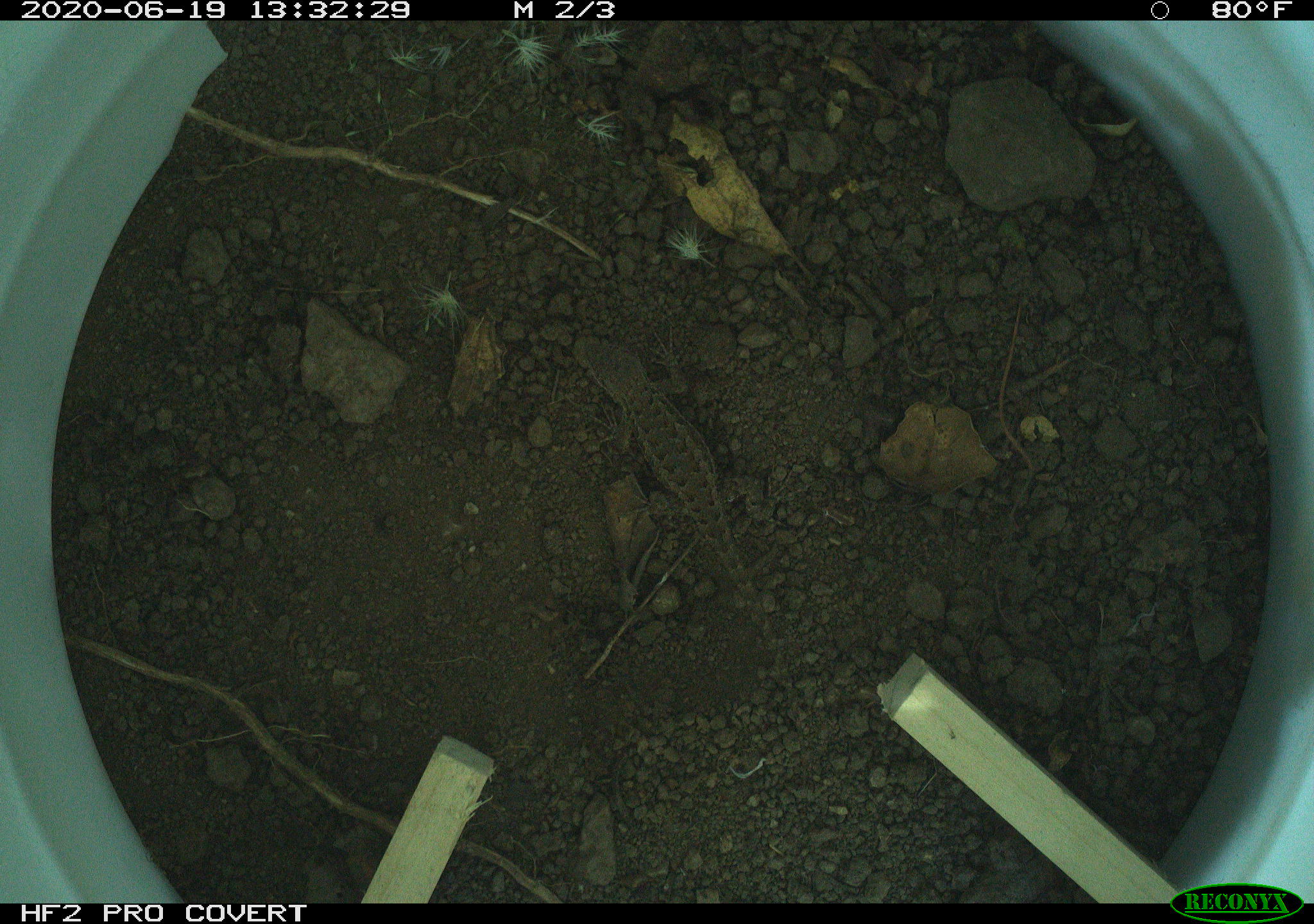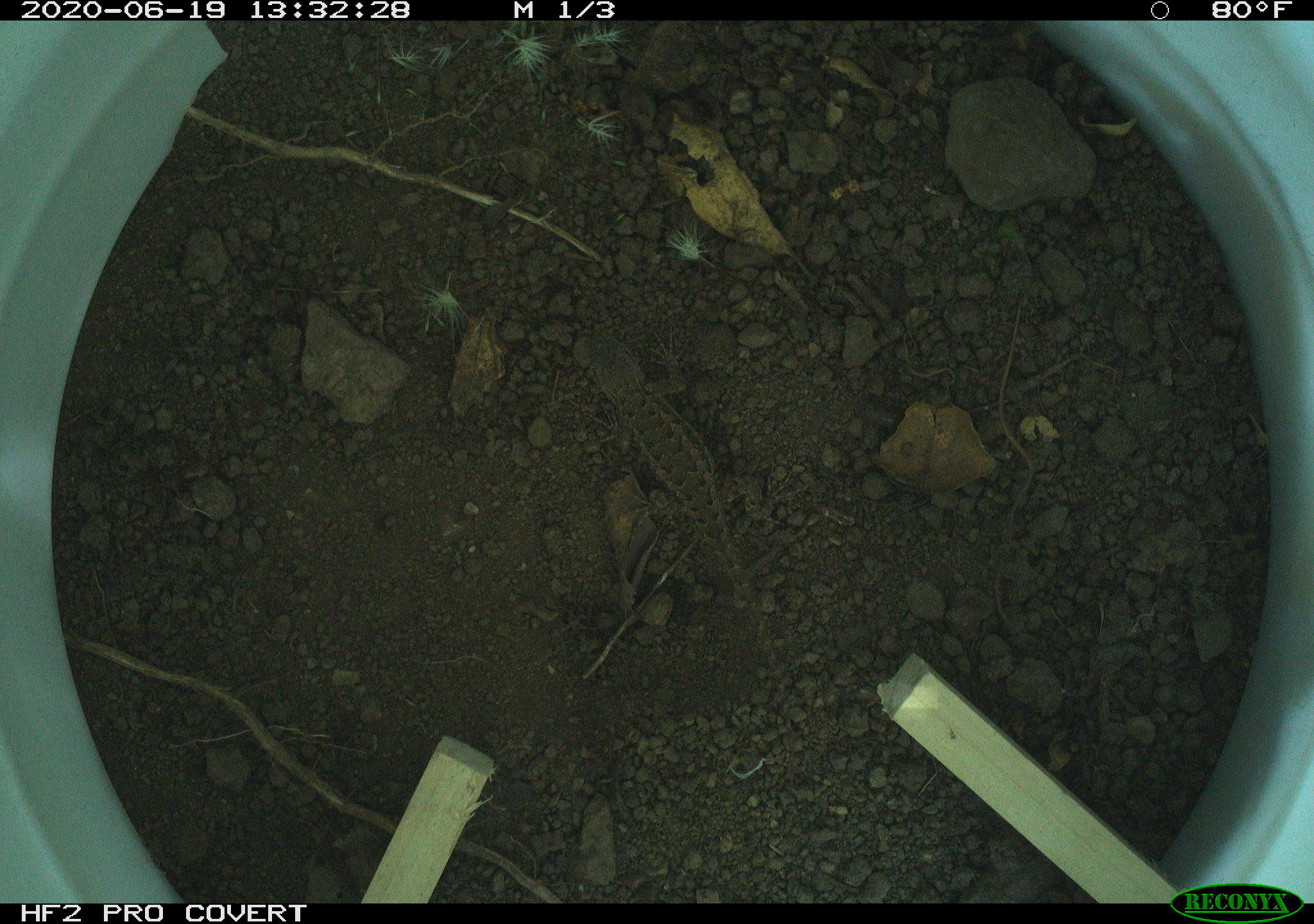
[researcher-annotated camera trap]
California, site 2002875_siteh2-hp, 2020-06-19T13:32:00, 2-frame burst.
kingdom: Animalia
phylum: Chordata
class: Reptilia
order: Squamata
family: Phrynosomatidae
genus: Sceloporus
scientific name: Sceloporus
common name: spiny lizards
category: sceloporus species